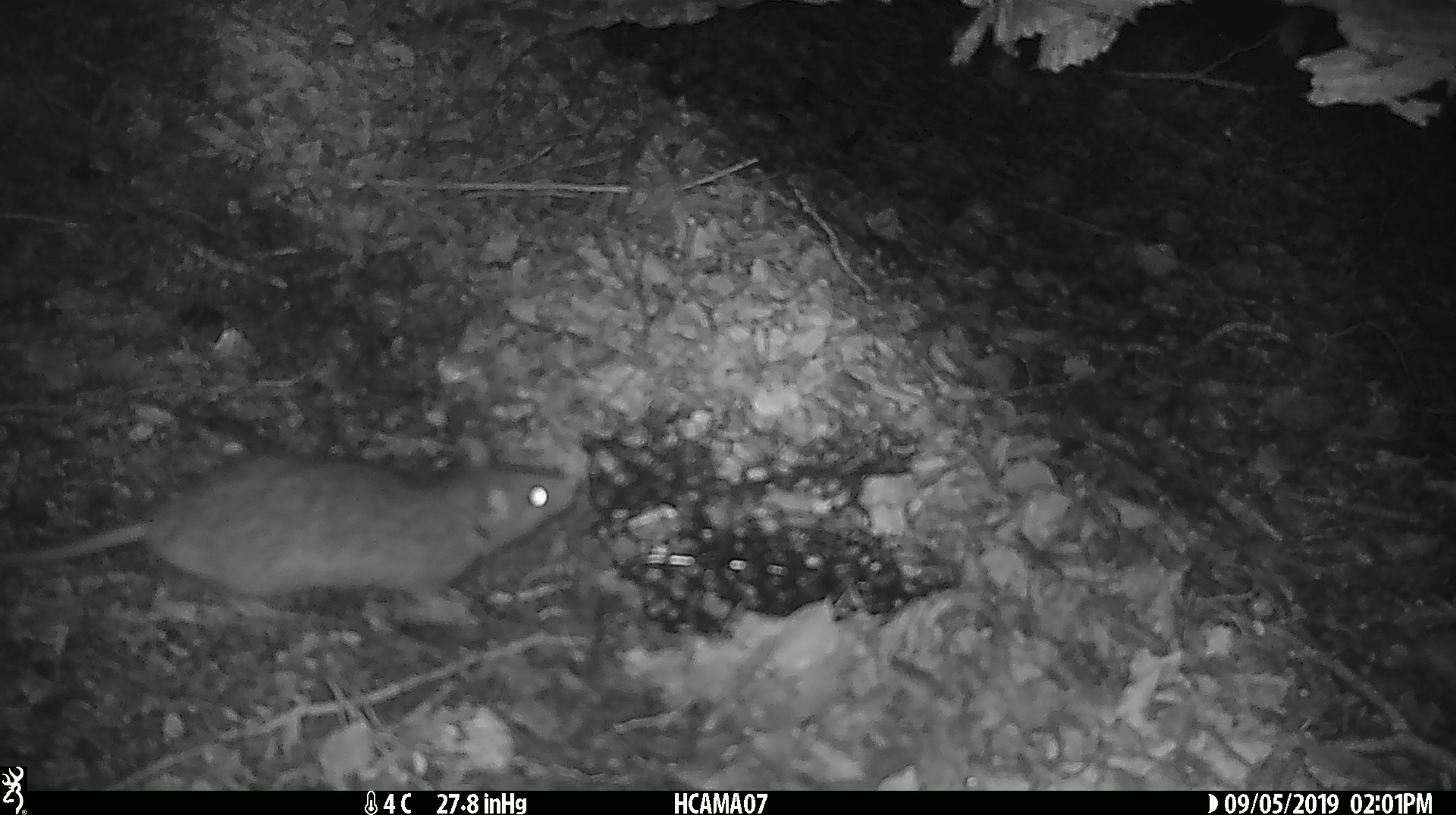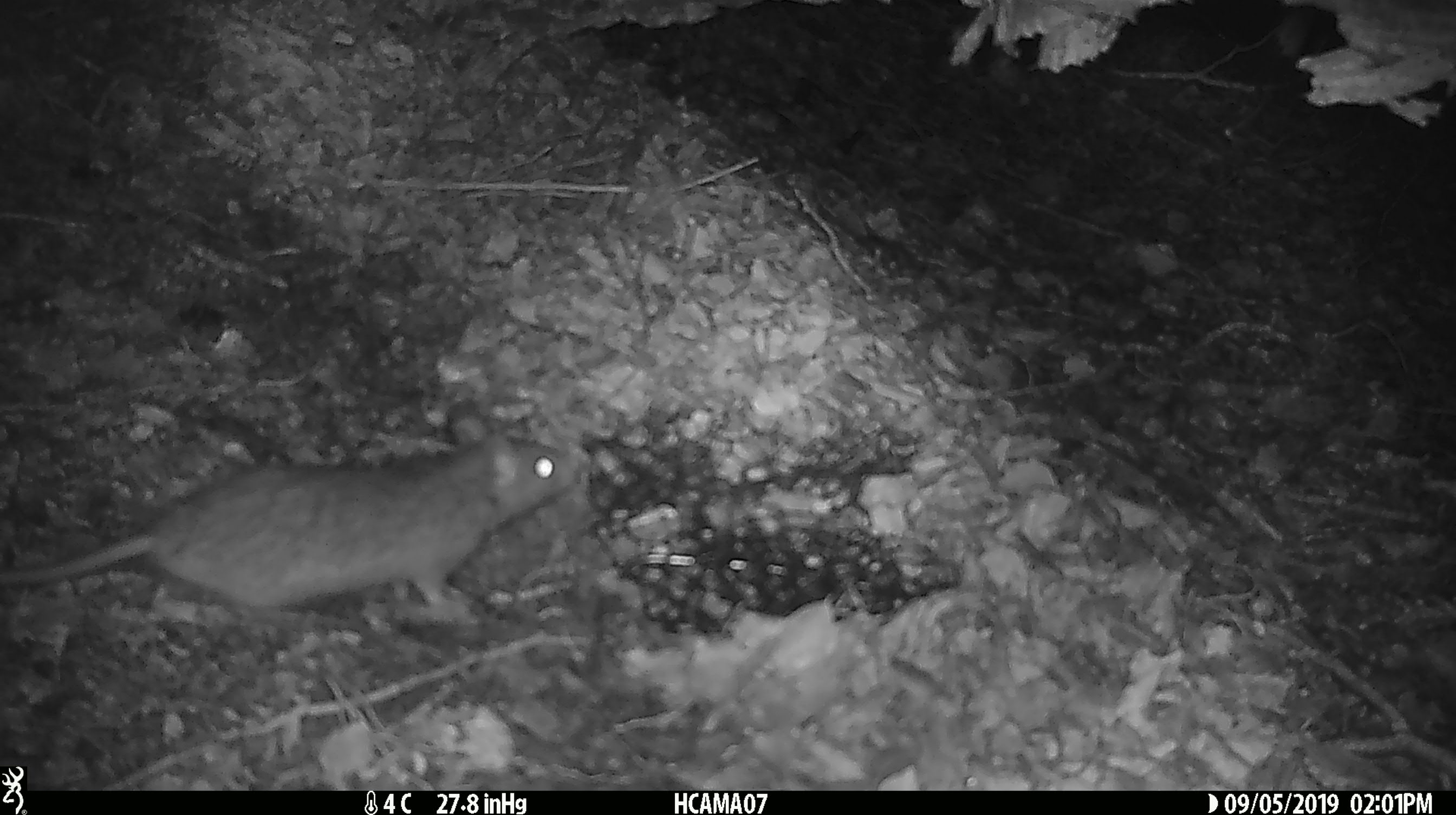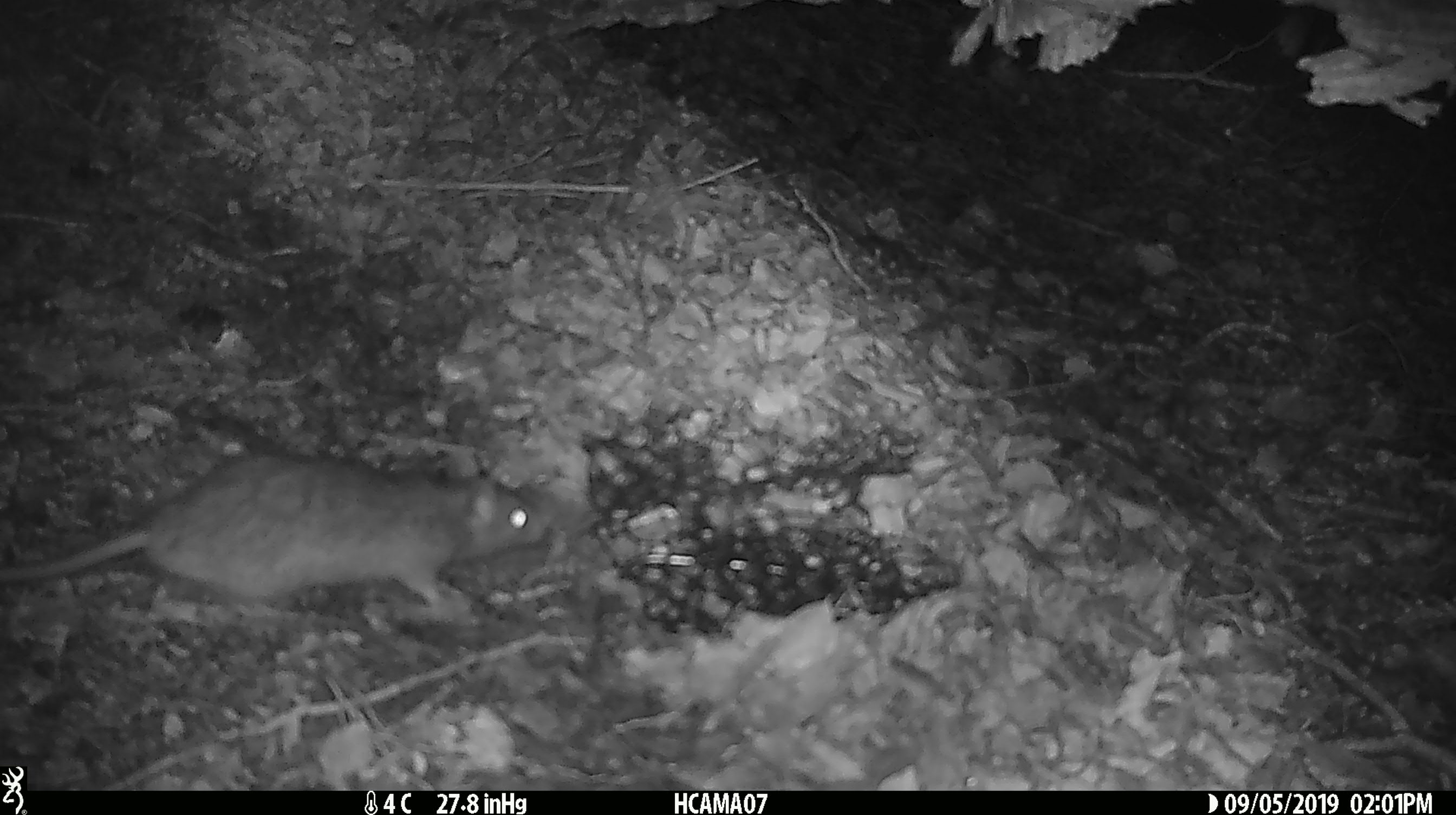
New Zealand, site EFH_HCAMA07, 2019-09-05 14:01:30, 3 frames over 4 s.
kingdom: Animalia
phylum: Chordata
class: Mammalia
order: Rodentia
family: Muridae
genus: Rattus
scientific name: Rattus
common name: rat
Rat (Rattus).